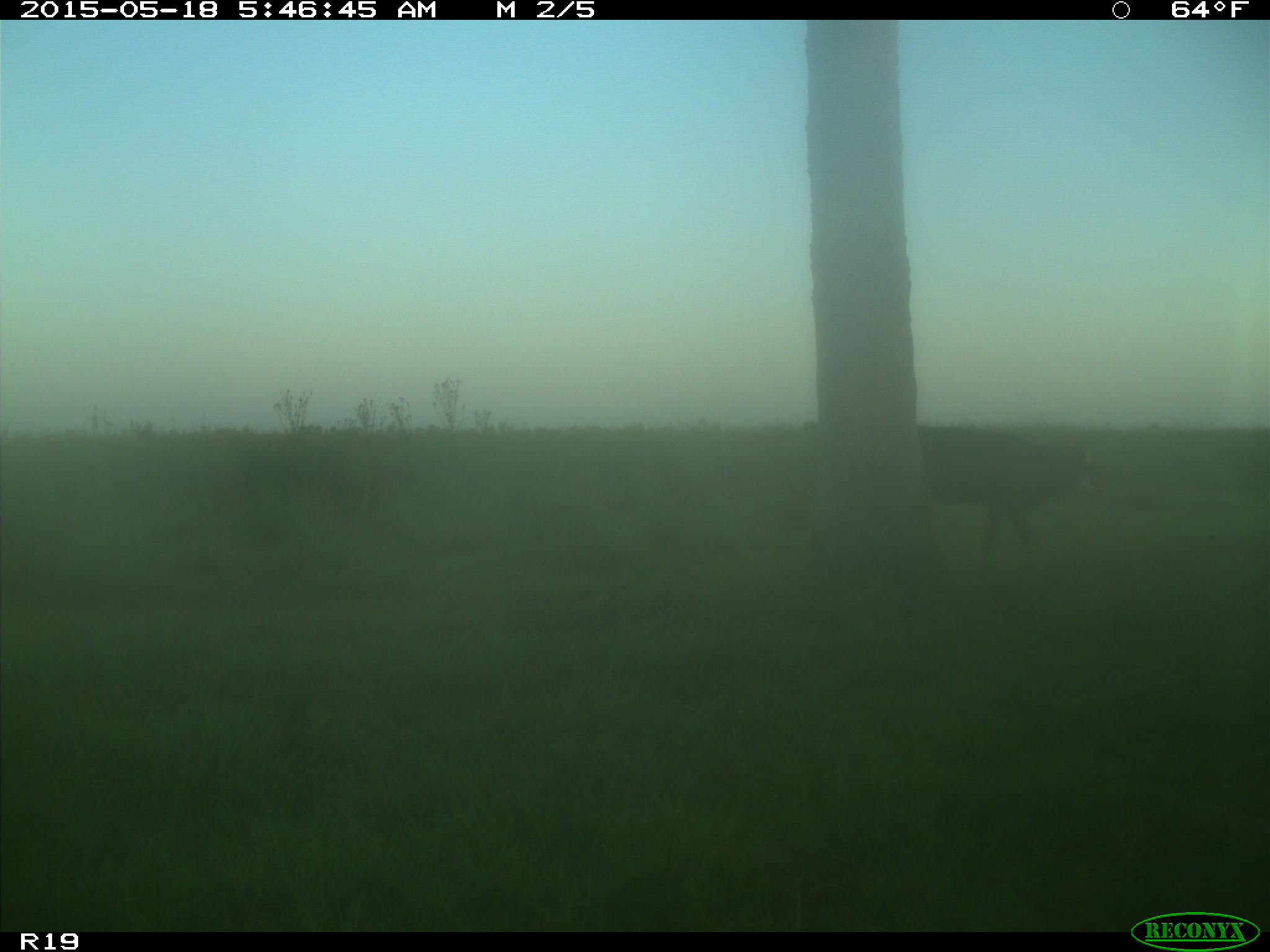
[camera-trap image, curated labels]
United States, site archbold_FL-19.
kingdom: Animalia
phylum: Chordata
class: Mammalia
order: Artiodactyla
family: Bovidae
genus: Bos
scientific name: Bos taurus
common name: domestic cow